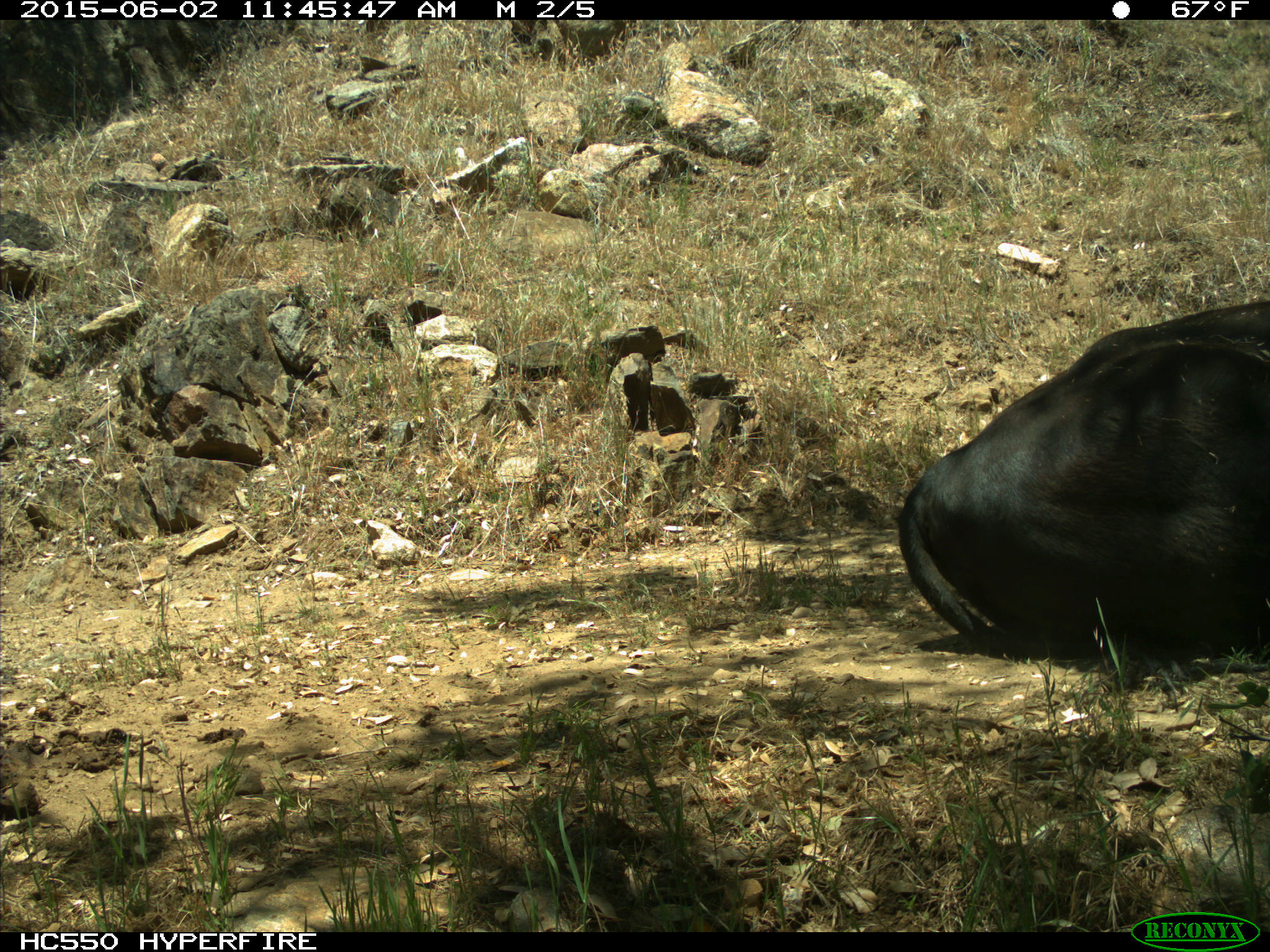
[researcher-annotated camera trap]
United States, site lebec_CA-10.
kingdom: Animalia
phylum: Chordata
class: Mammalia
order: Artiodactyla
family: Bovidae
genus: Bos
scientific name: Bos taurus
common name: domestic cow